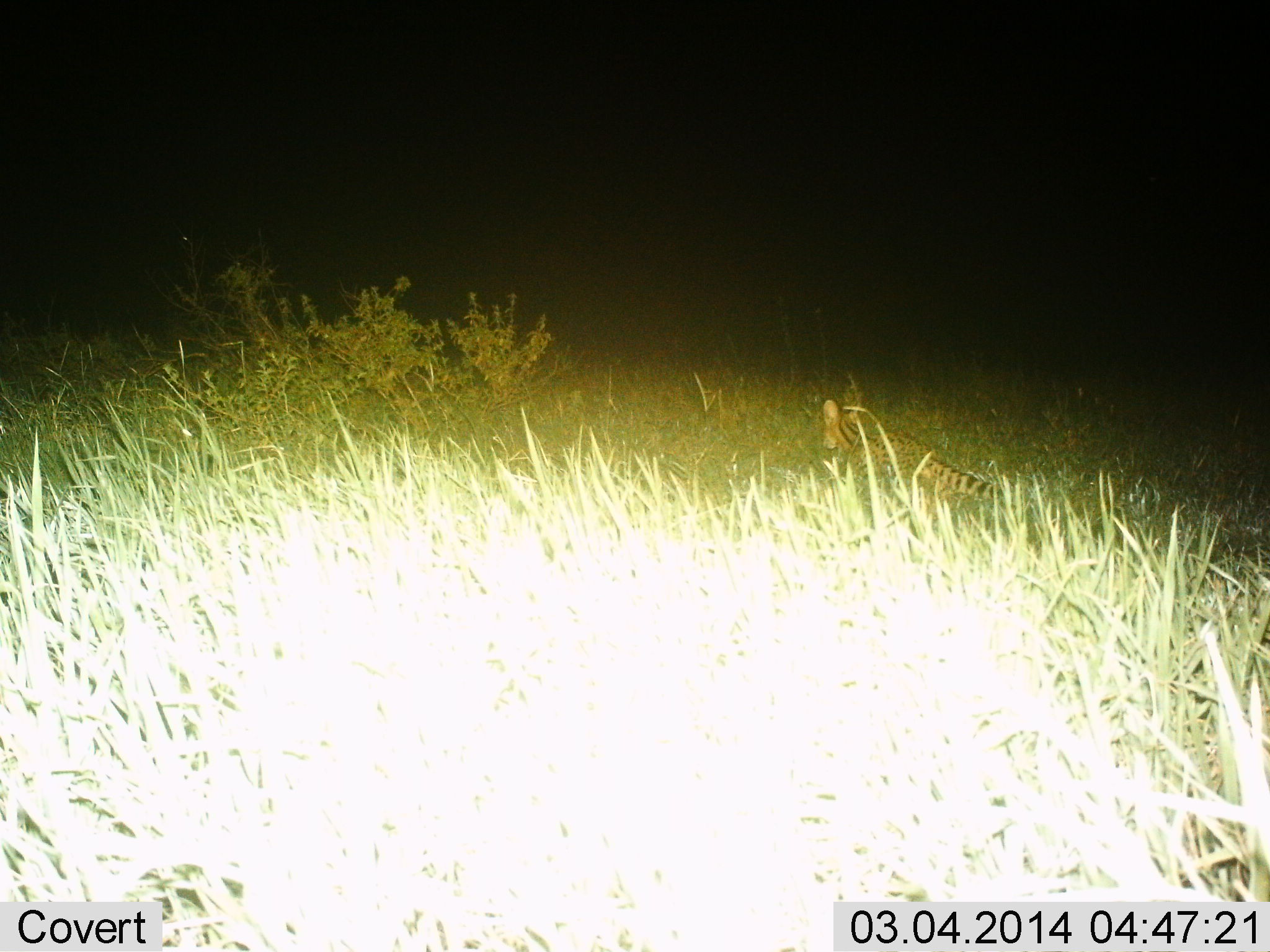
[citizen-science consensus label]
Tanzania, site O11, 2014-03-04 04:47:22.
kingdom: Animalia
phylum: Chordata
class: Mammalia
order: Carnivora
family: Felidae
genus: Leptailurus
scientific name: Leptailurus serval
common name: serval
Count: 1.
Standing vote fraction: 40%.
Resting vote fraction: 0%.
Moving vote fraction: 70%.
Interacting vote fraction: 0%.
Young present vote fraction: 0%.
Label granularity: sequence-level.